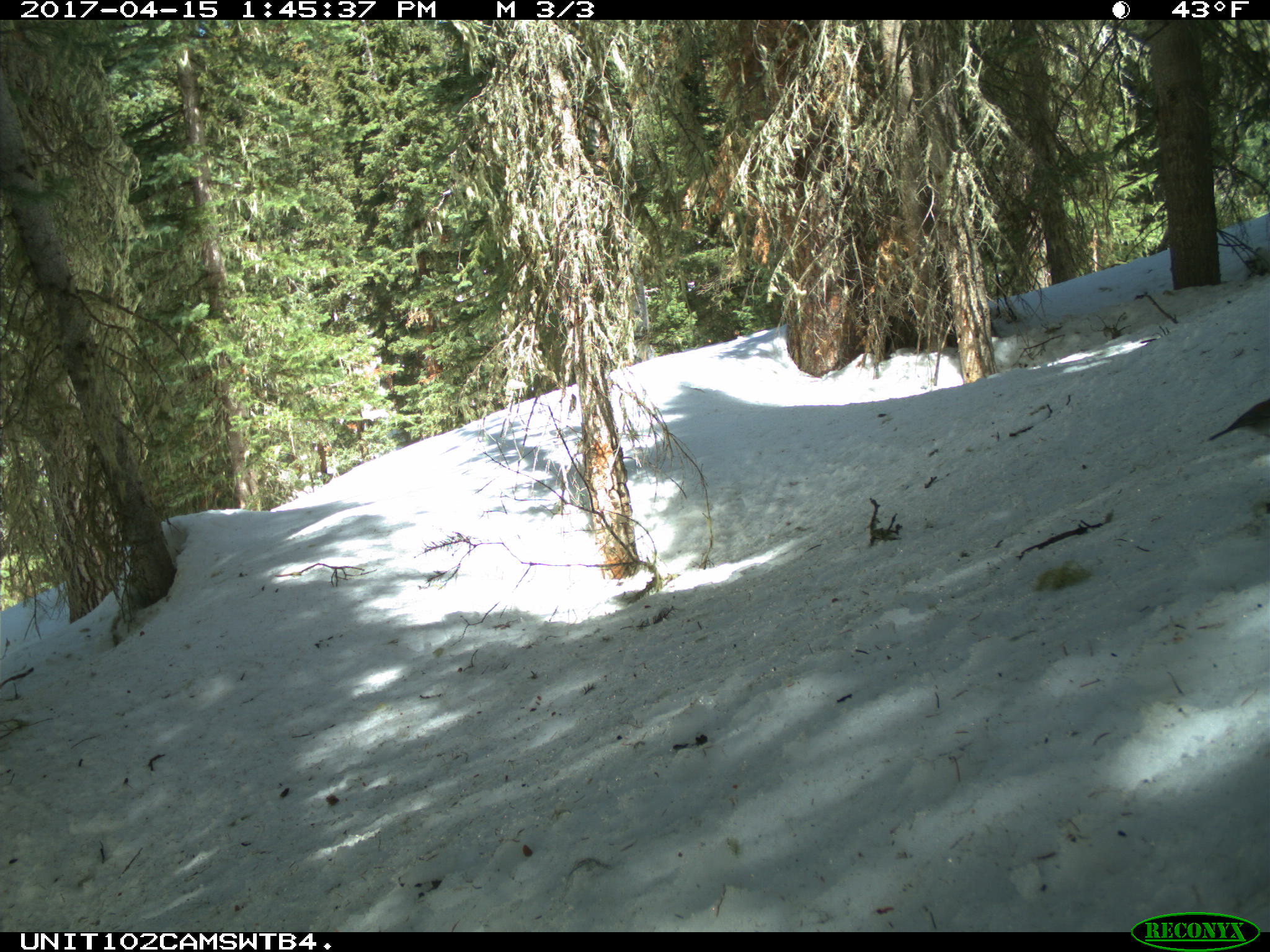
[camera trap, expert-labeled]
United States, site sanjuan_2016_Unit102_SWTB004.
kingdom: Animalia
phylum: Chordata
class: Aves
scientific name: Aves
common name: birds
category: unidentified bird